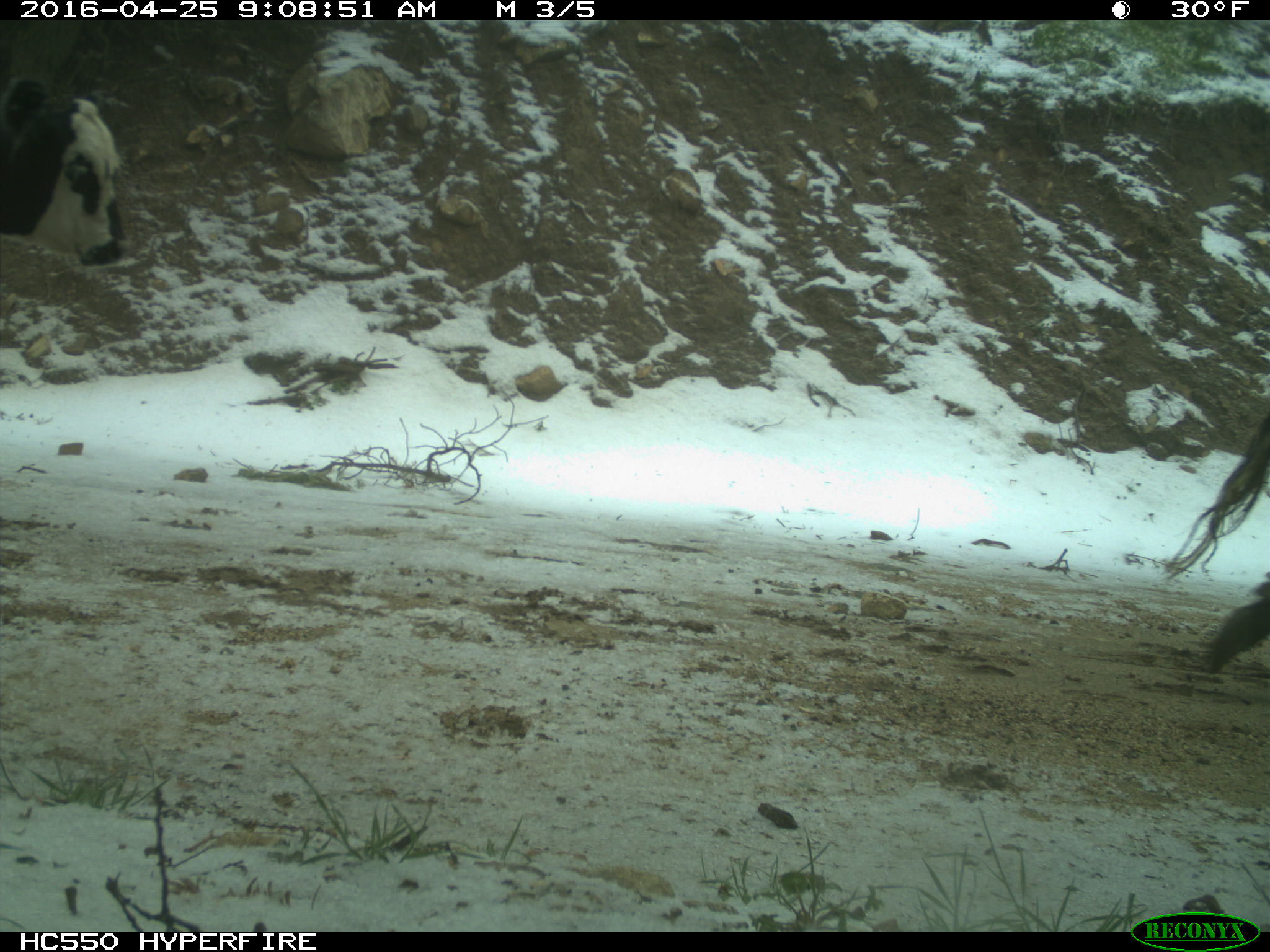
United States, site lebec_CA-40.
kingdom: Animalia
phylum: Chordata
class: Mammalia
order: Artiodactyla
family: Bovidae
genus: Bos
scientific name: Bos taurus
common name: domestic cow